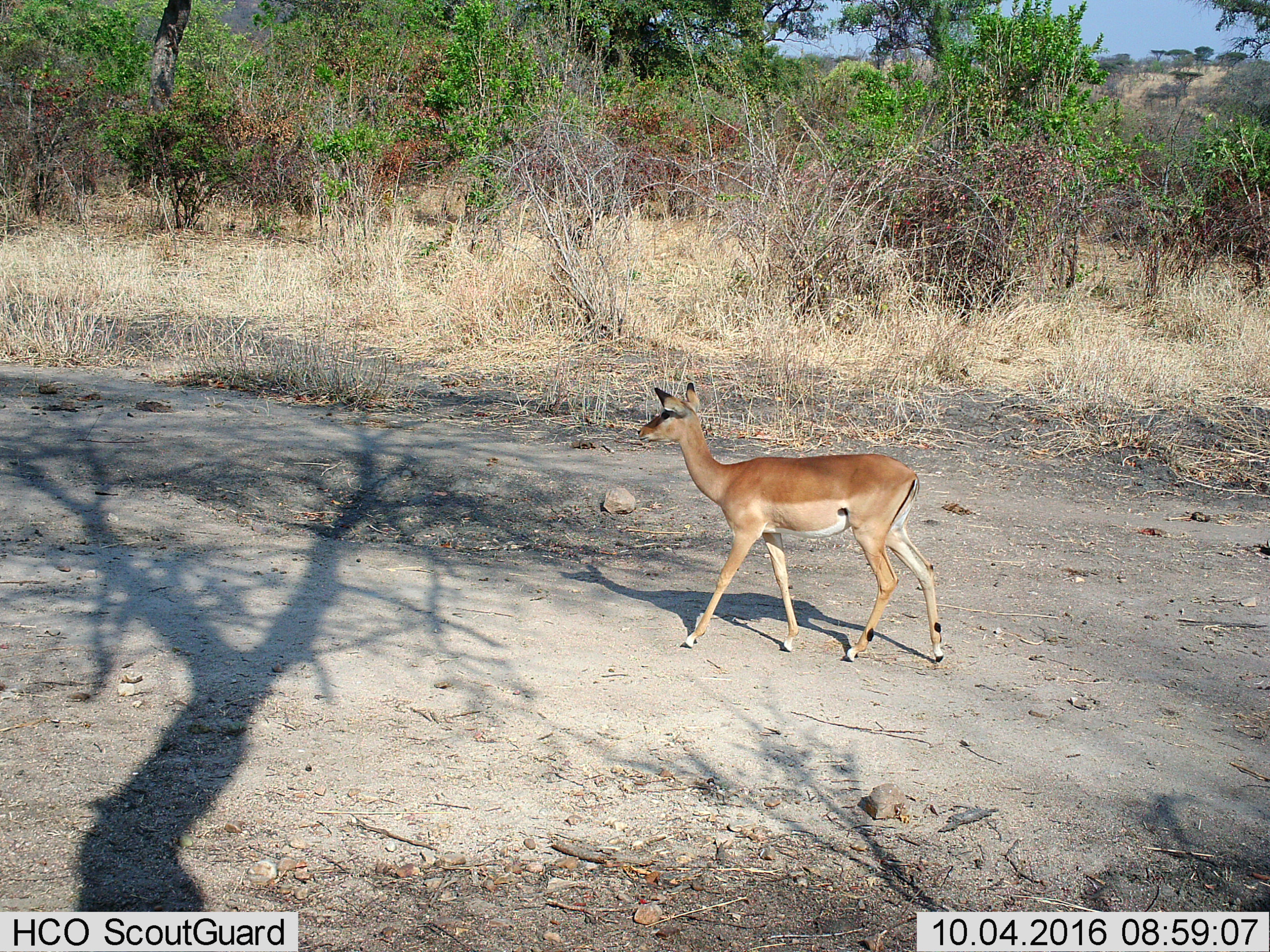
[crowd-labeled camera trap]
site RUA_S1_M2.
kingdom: Animalia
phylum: Chordata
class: Mammalia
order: Artiodactyla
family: Bovidae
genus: Aepyceros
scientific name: Aepyceros melampus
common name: impala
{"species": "impala (Aepyceros melampus)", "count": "1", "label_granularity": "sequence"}